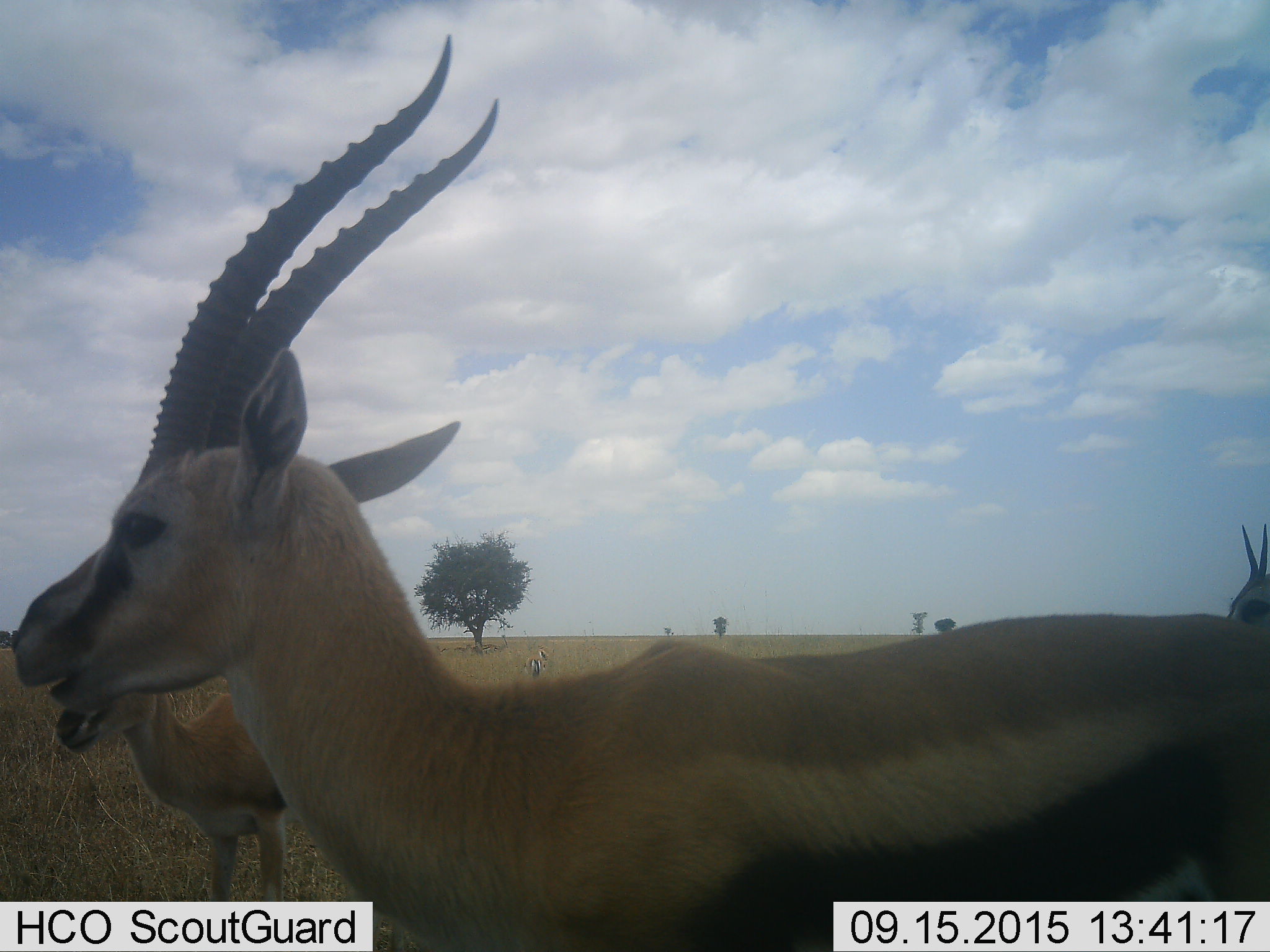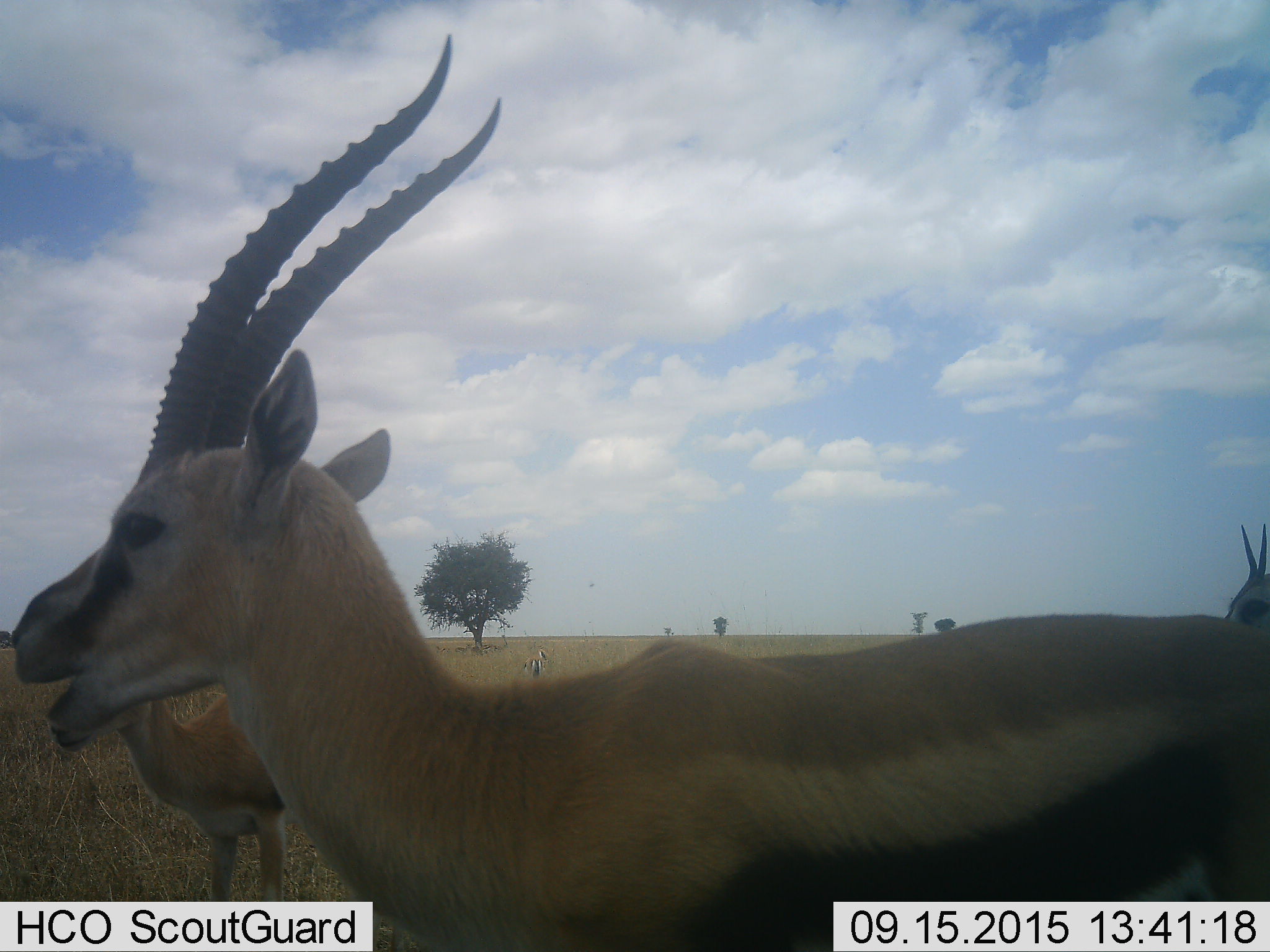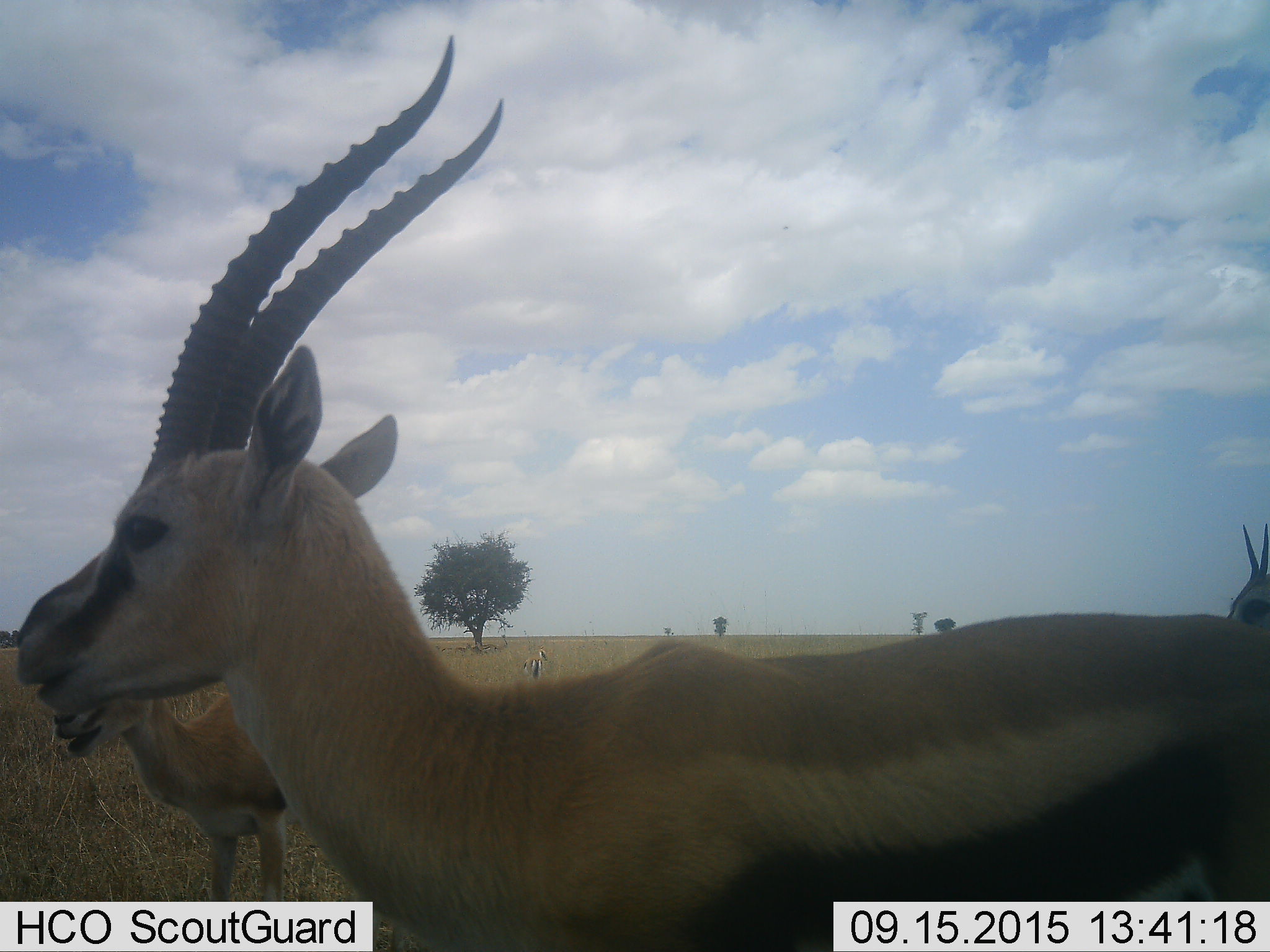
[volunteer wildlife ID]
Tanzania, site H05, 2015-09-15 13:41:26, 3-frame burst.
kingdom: Animalia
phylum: Chordata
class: Mammalia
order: Artiodactyla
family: Bovidae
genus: Eudorcas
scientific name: Eudorcas thomsonii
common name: thomson's gazelle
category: gazellethomsons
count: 4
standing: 80%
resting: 20%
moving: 0%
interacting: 10%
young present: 0%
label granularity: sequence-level